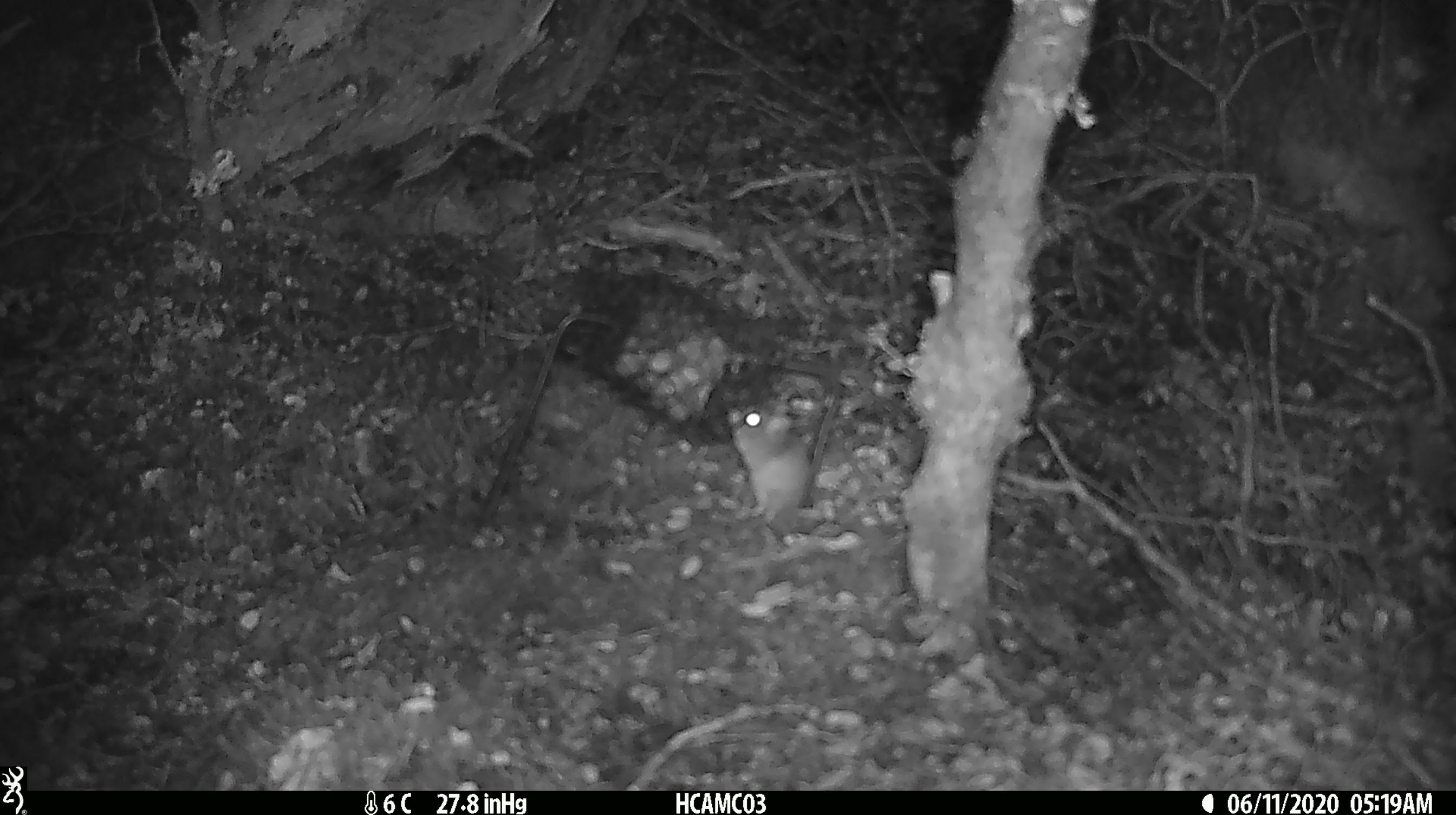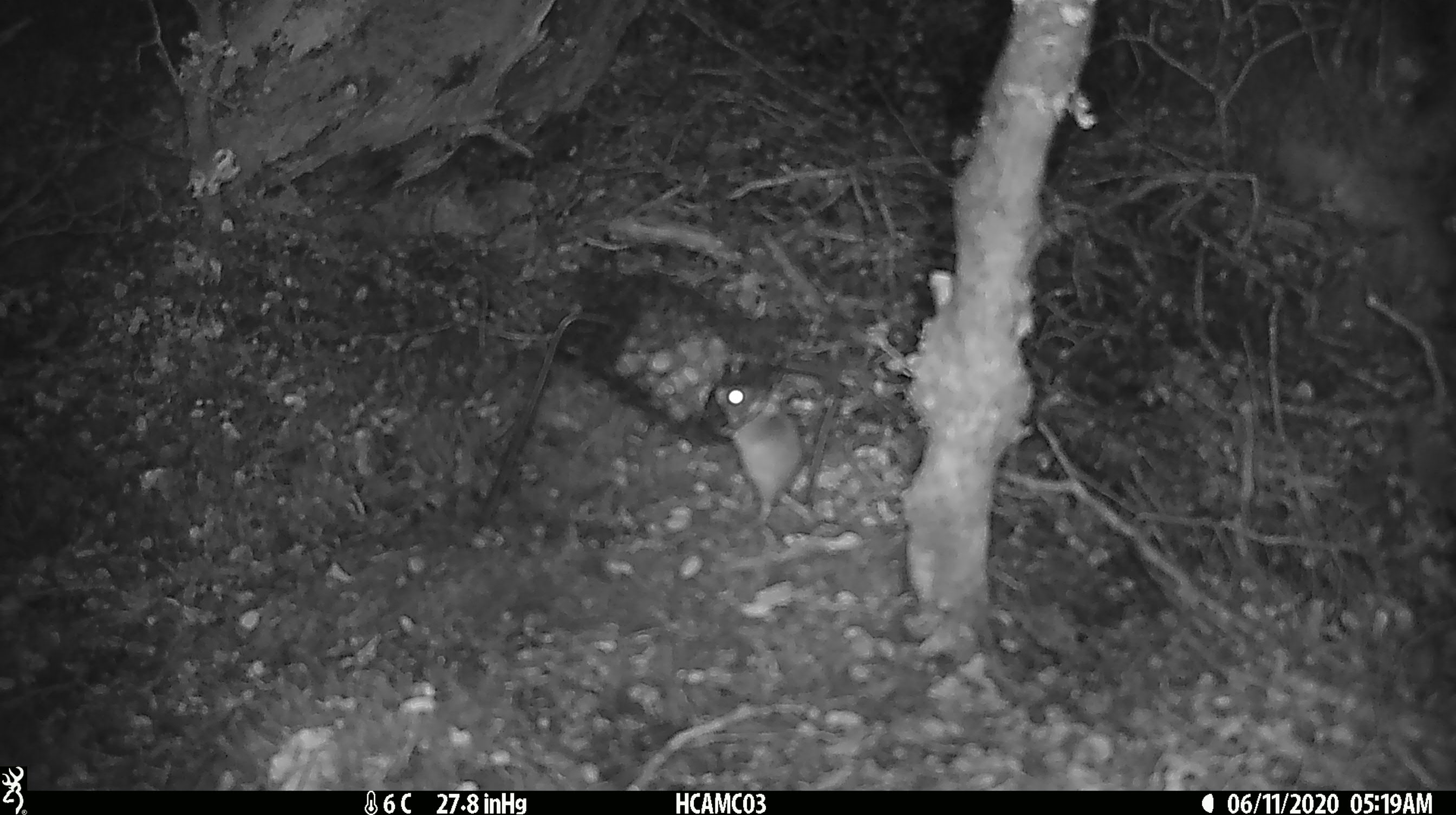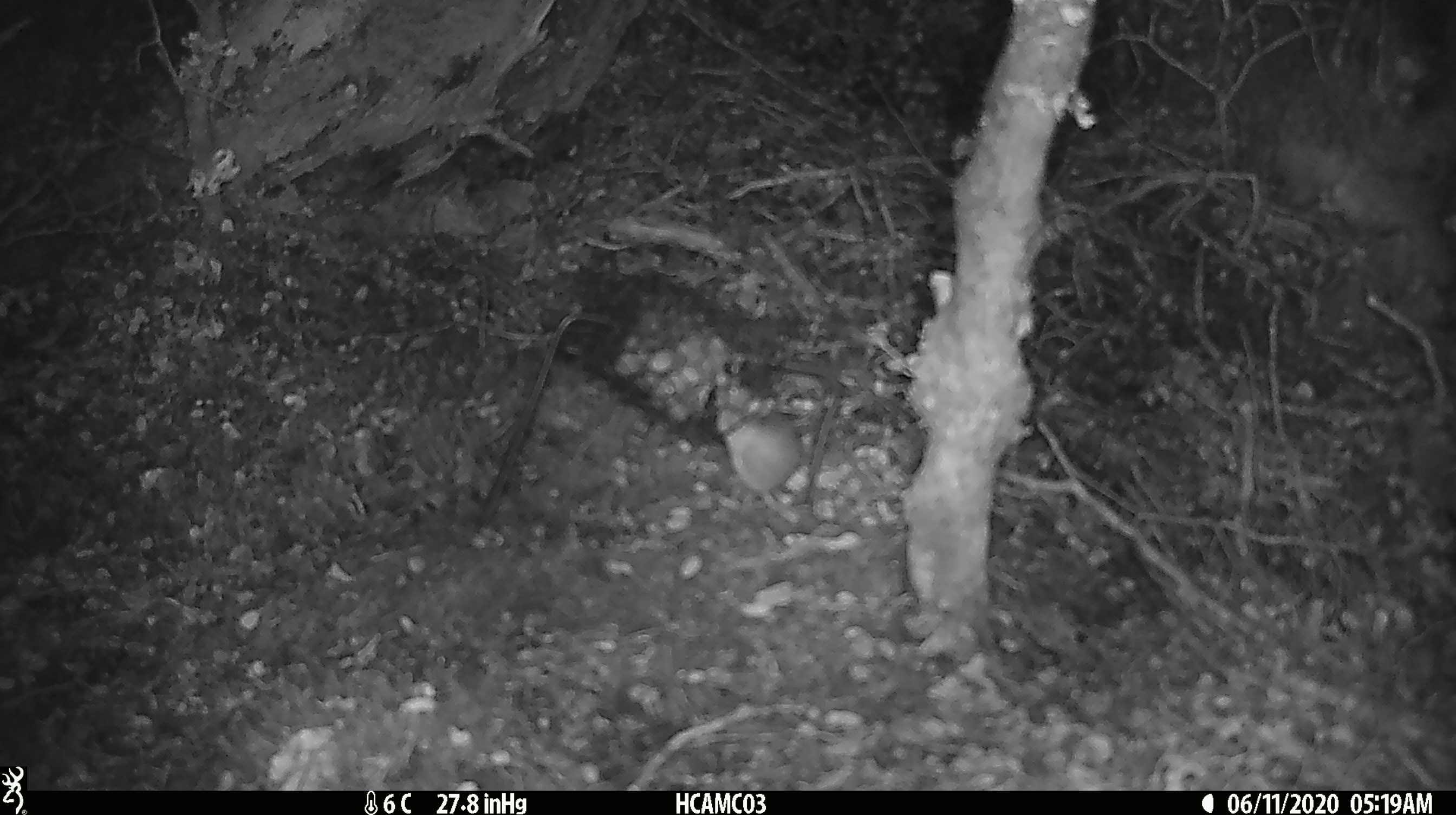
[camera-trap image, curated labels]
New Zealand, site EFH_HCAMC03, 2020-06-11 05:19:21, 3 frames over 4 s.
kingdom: Animalia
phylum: Chordata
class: Mammalia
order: Rodentia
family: Muridae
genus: Mus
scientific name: Mus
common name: mouse